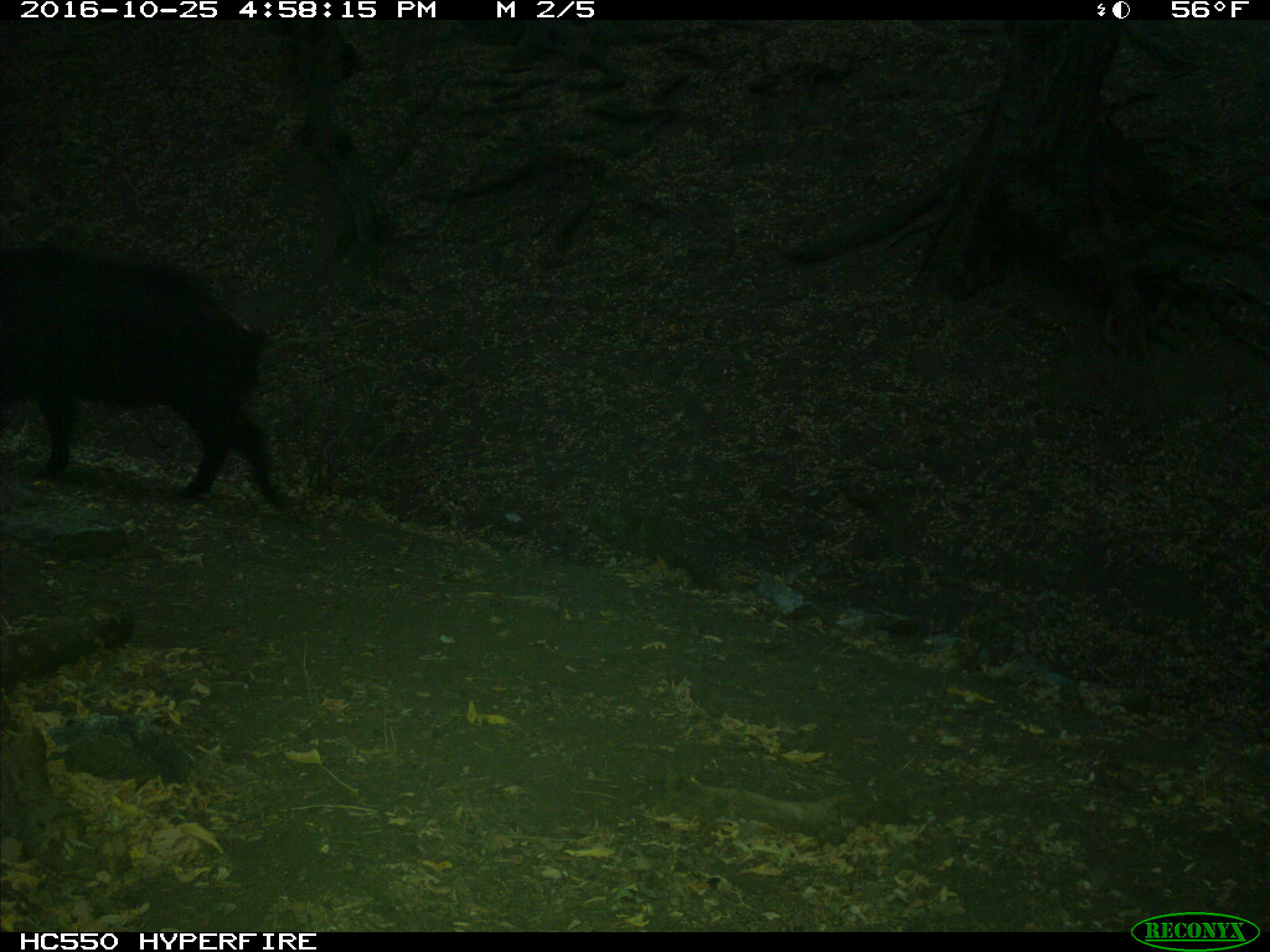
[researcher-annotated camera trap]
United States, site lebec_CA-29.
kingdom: Animalia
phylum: Chordata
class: Mammalia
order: Artiodactyla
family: Suidae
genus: Sus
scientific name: Sus scrofa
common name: wild boar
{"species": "Sus scrofa (wild boar)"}